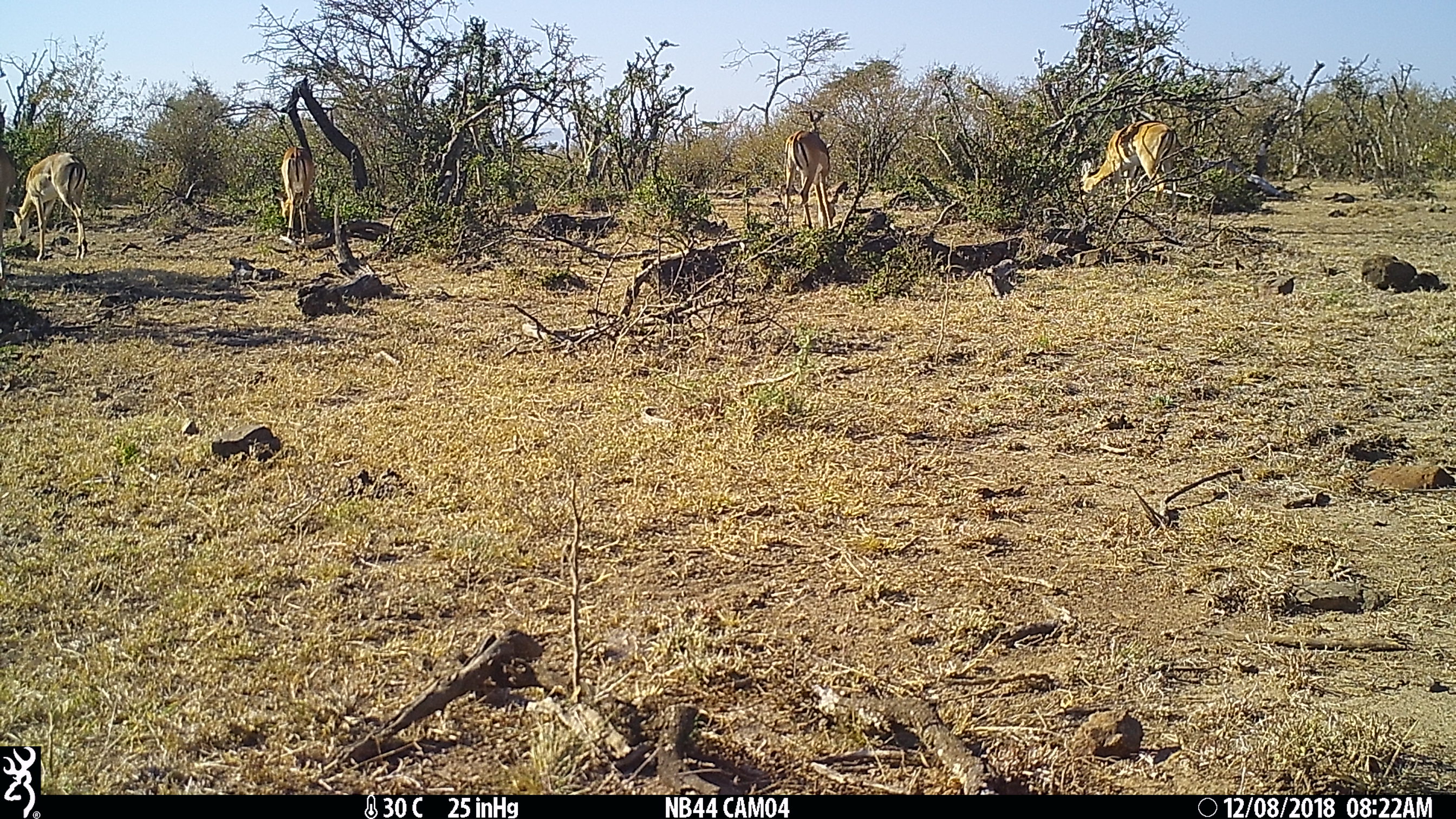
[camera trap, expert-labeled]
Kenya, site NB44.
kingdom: Animalia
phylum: Chordata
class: Mammalia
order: Artiodactyla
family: Bovidae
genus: Aepyceros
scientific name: Aepyceros melampus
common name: impala